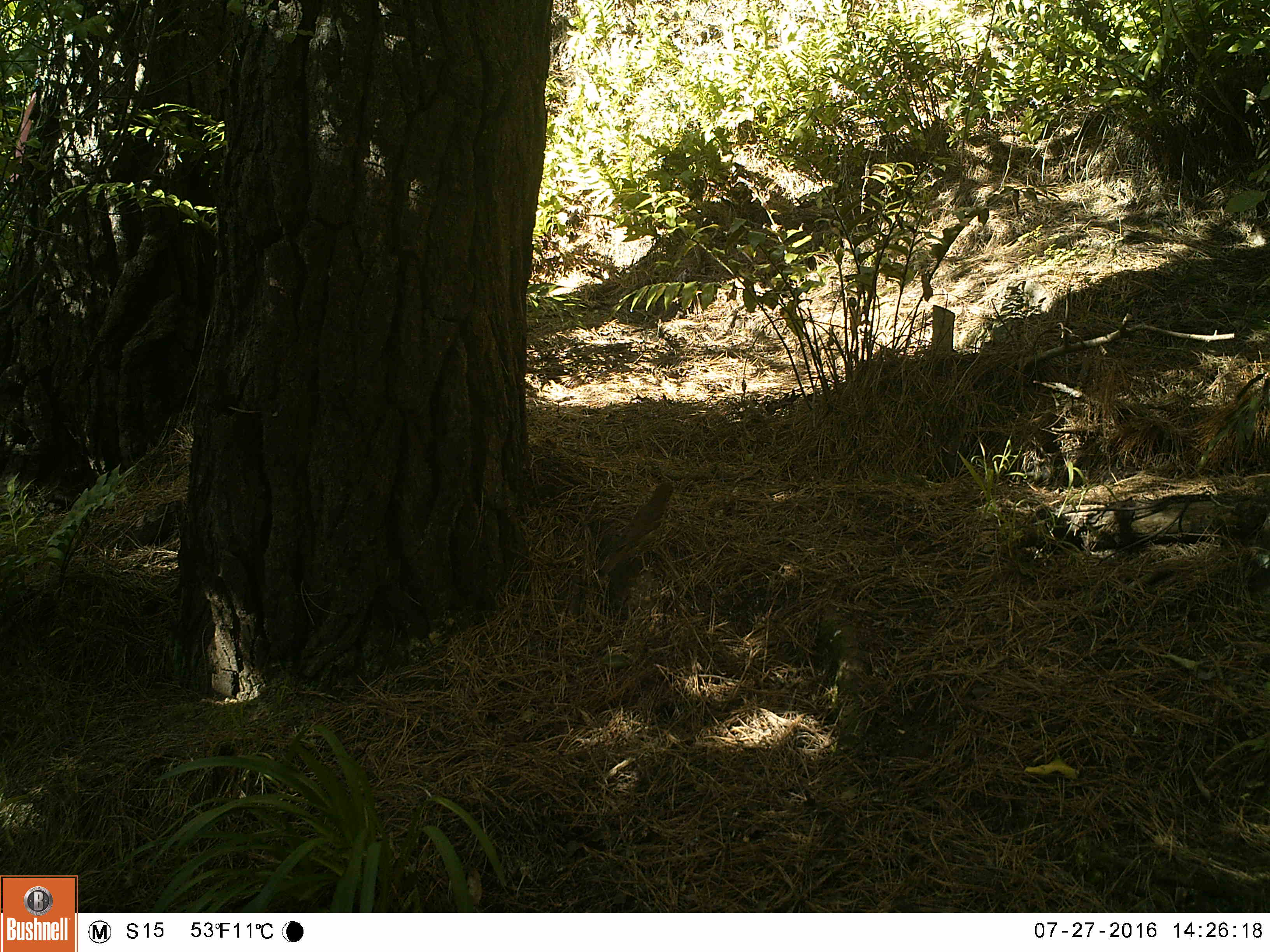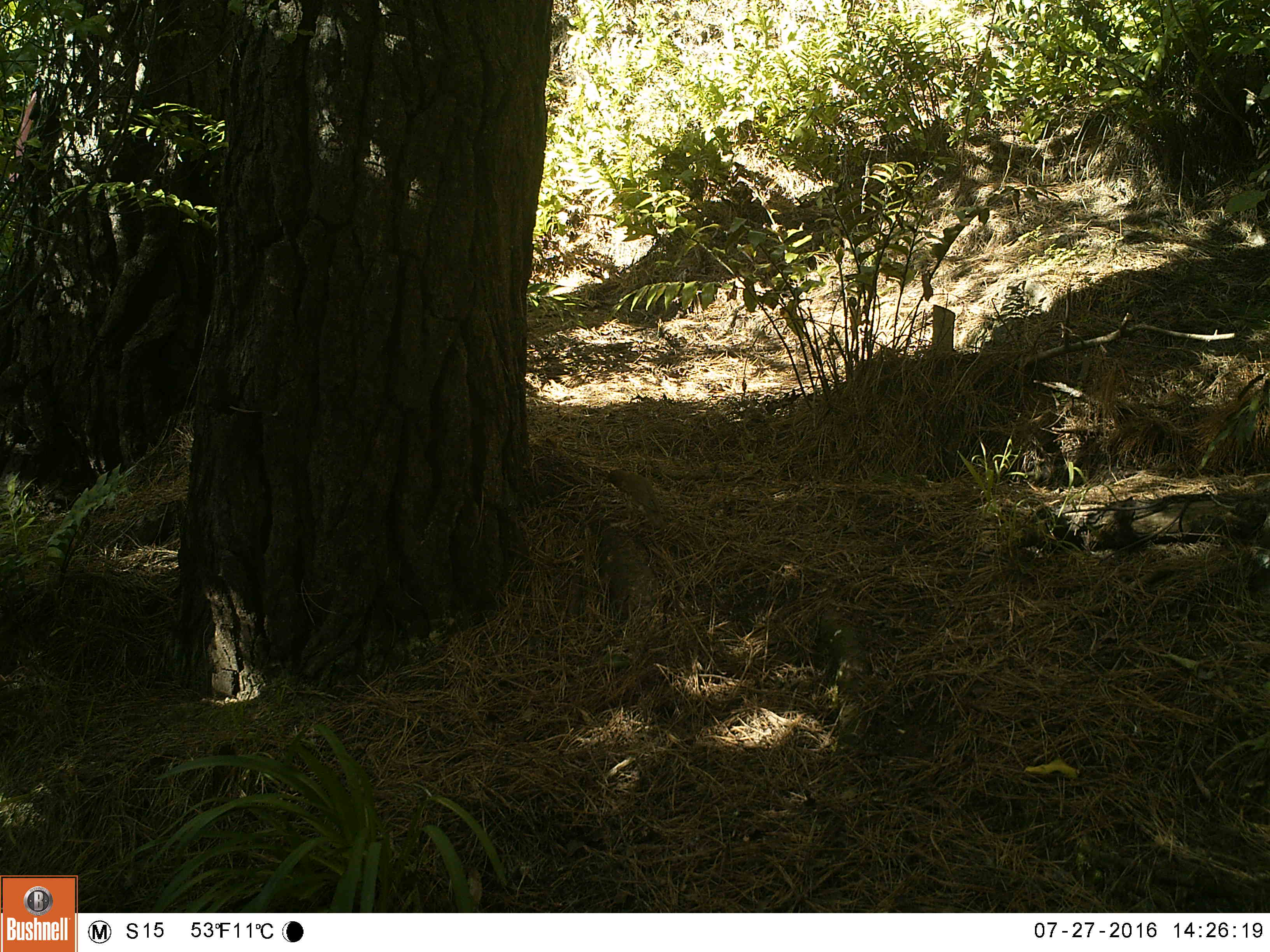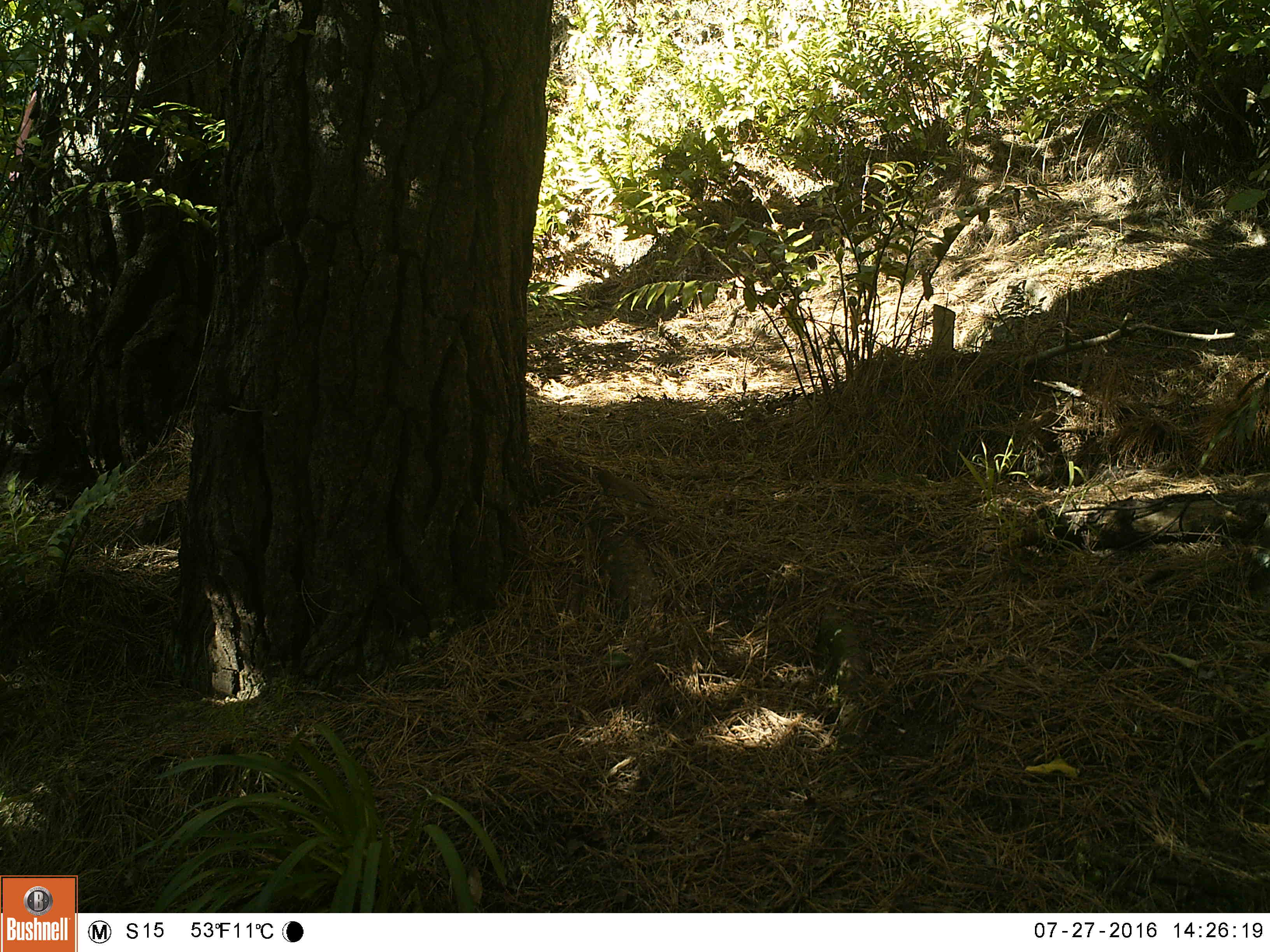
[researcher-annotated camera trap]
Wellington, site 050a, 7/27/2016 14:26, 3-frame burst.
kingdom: Animalia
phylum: Chordata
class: Aves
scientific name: Aves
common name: bird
Bird (Aves).